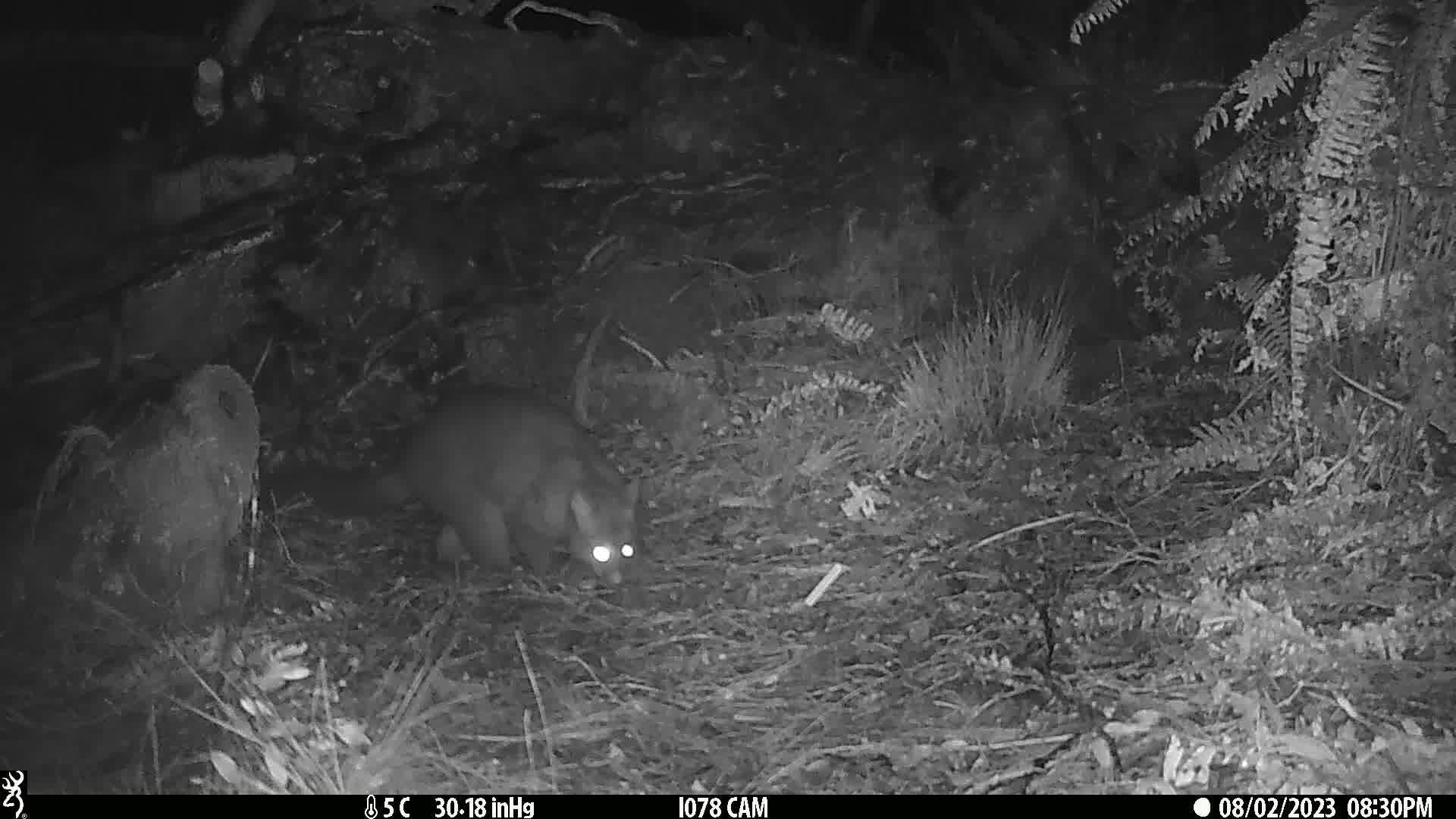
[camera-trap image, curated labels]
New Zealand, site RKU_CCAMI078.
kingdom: Animalia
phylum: Chordata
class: Mammalia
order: Diprotodontia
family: Phalangeridae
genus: Trichosurus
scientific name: Trichosurus vulpecula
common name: common brushtail possum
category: possum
Possum (common brushtail possum) (Trichosurus vulpecula).